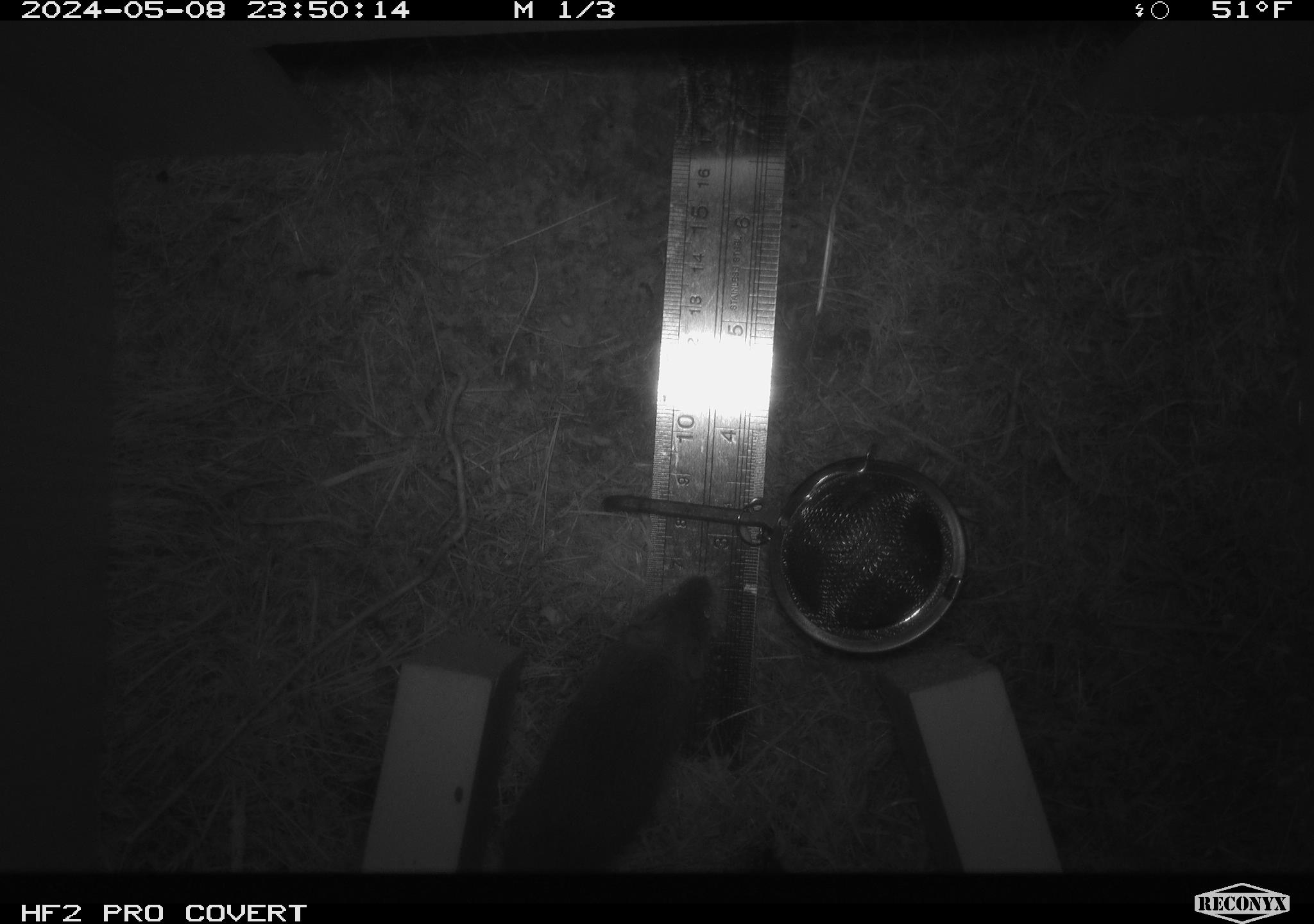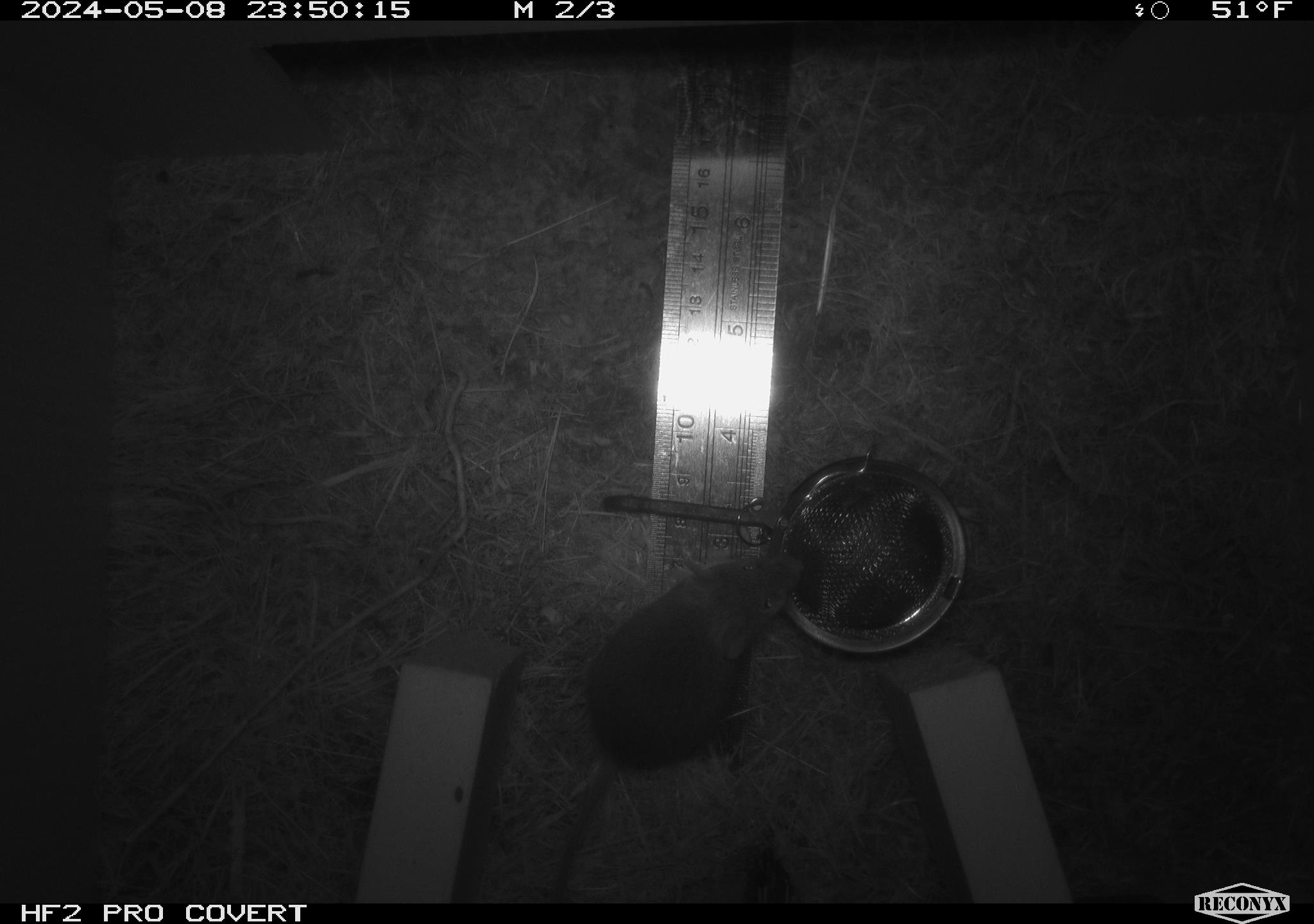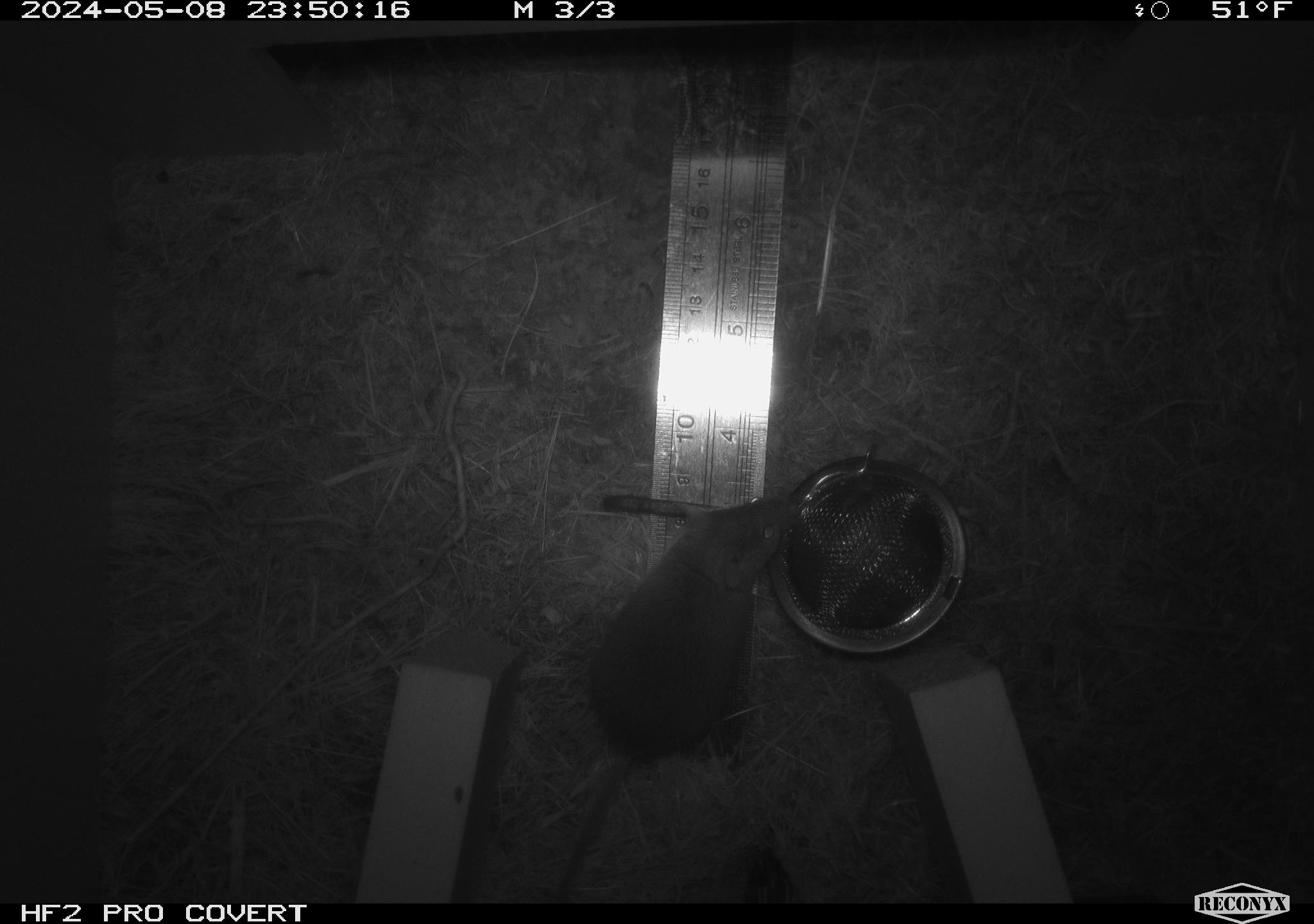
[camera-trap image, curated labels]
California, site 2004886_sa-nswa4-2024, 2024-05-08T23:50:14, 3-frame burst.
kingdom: Animalia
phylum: Chordata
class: Mammalia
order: Rodentia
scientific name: Rodentia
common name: mouse species